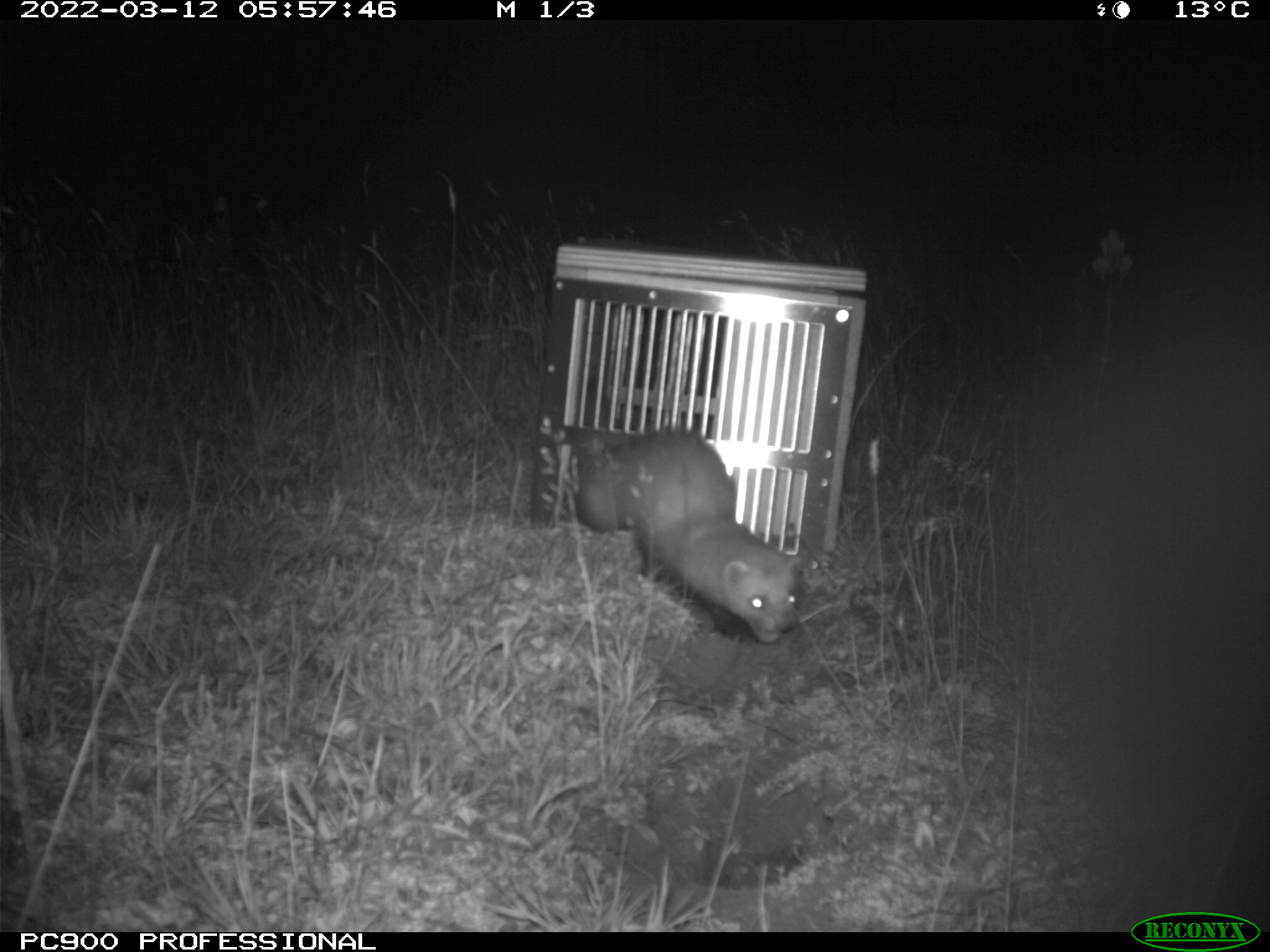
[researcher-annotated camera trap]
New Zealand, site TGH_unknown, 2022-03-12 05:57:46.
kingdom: Animalia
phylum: Chordata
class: Mammalia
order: Carnivora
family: Mustelidae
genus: Mustela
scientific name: Mustela furo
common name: ferret